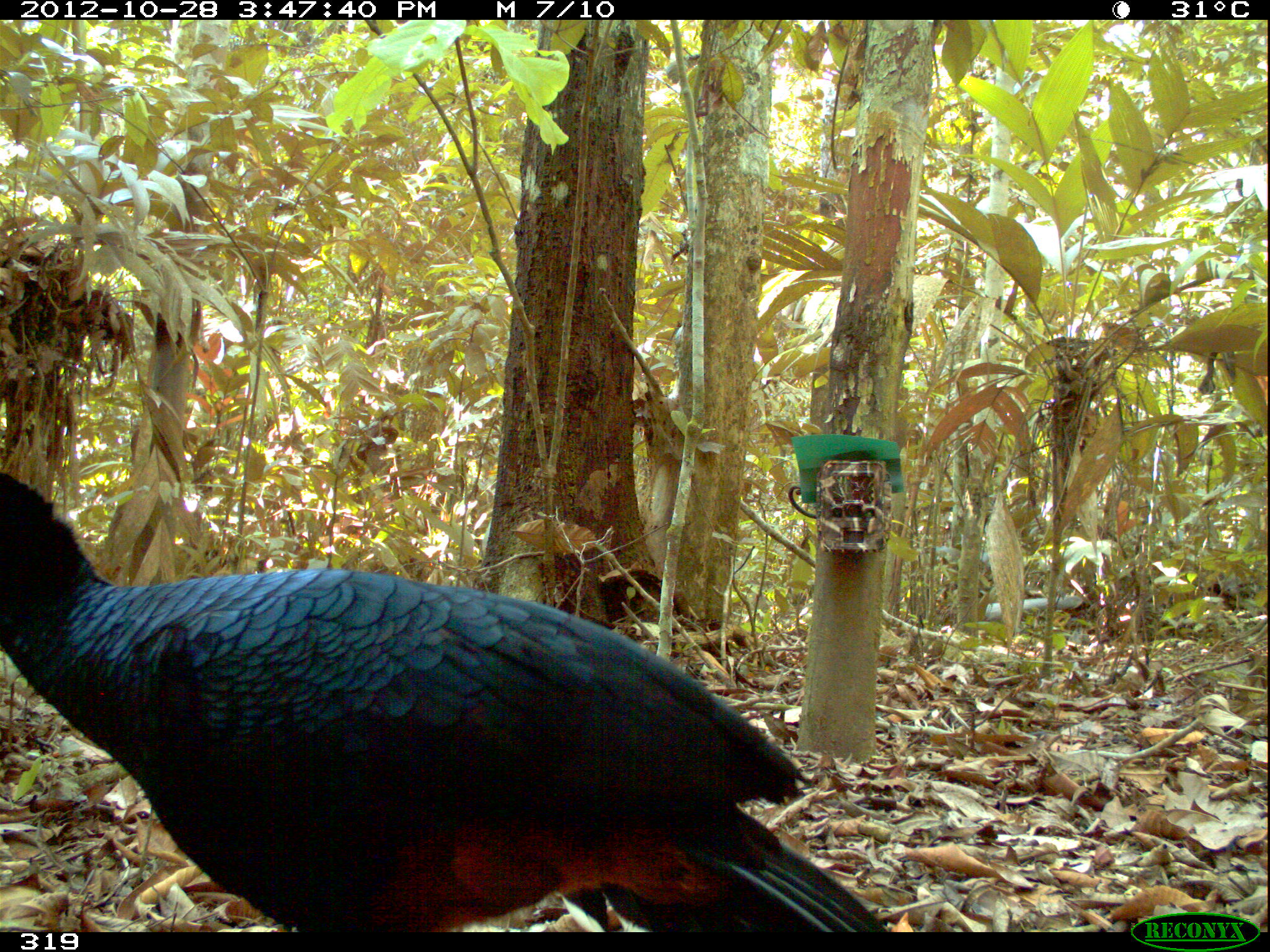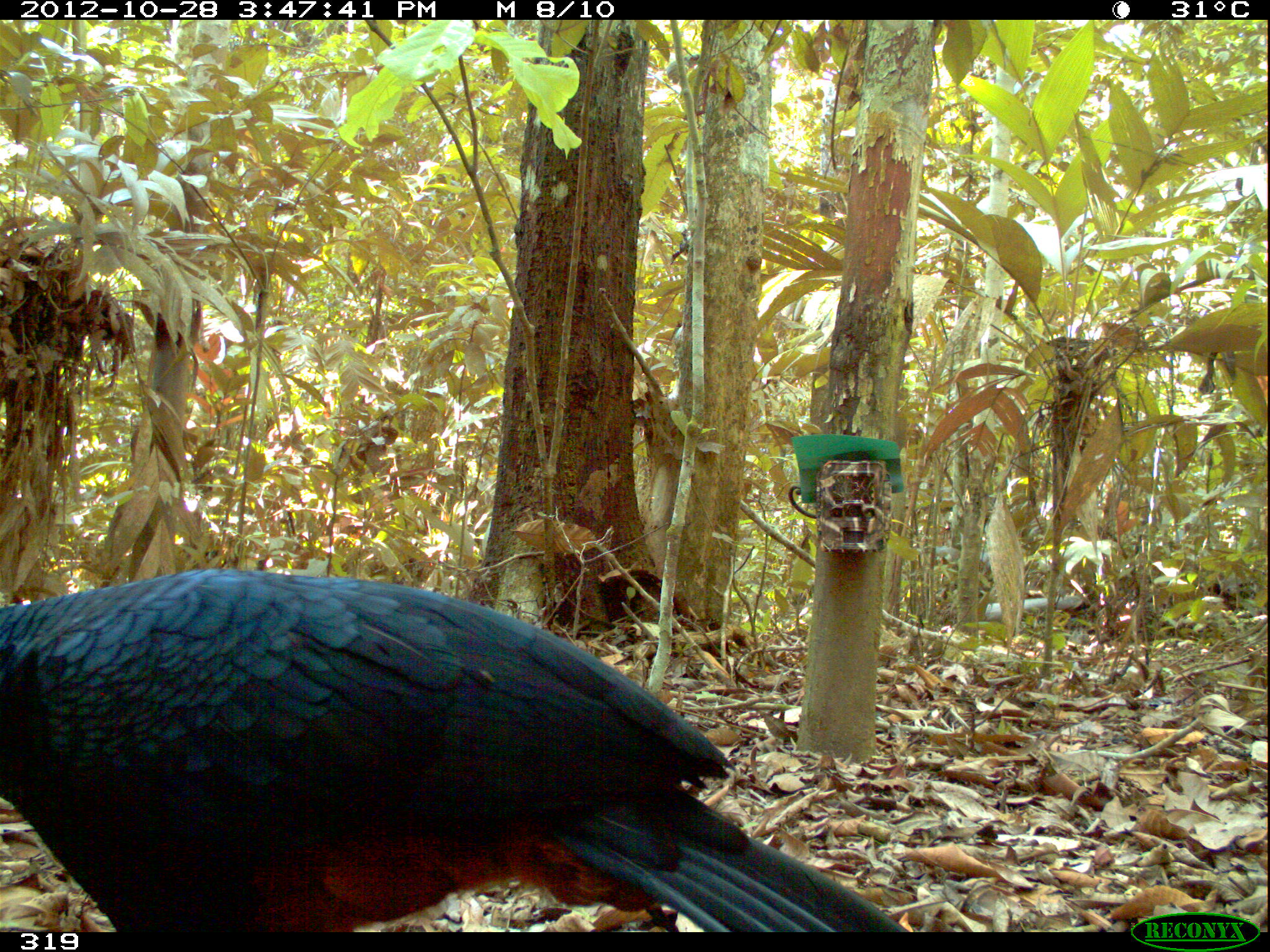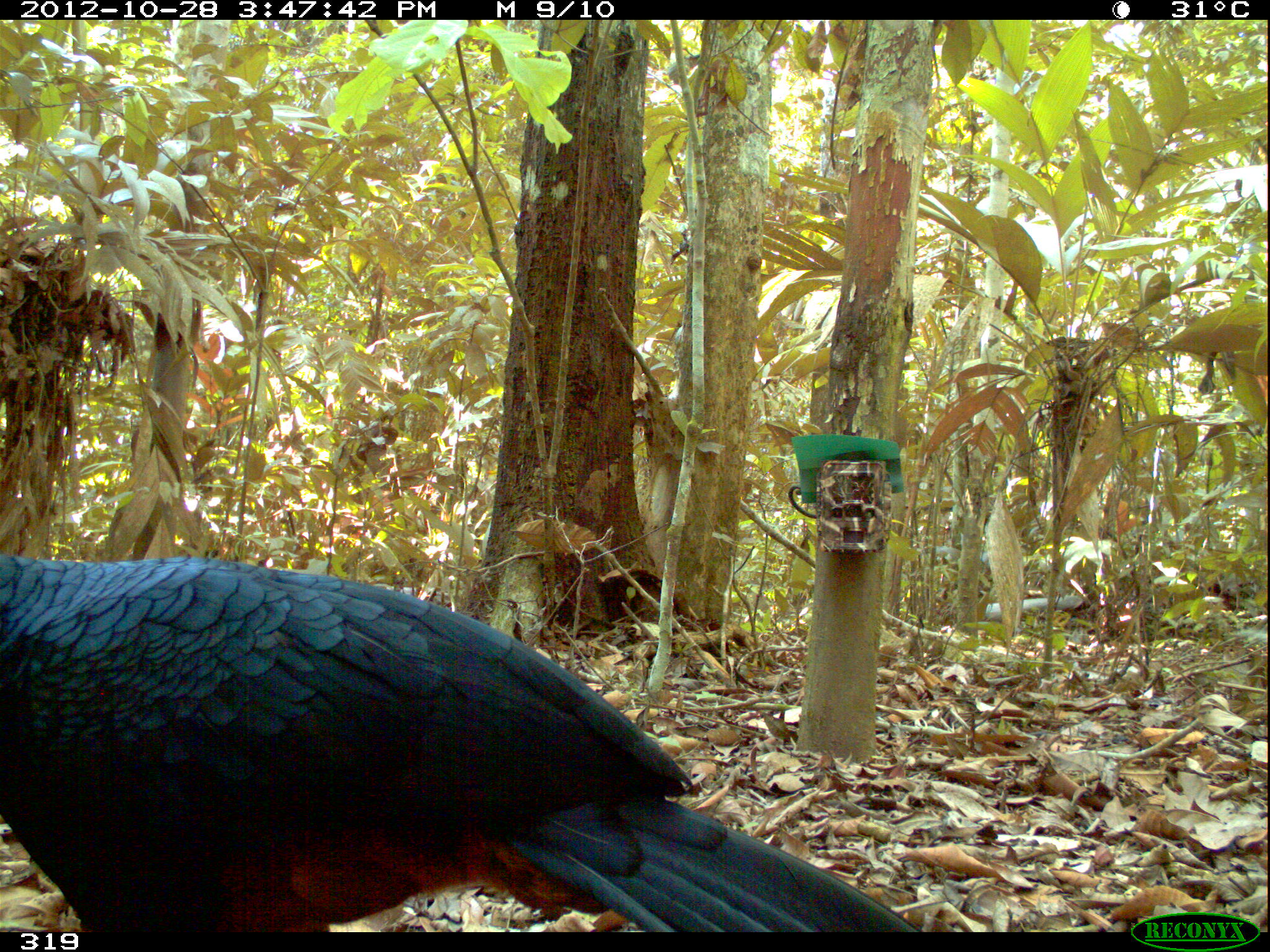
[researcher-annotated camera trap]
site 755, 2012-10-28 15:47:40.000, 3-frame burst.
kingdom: Animalia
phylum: Chordata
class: Aves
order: Galliformes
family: Cracidae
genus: Mitu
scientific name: Mitu tuberosum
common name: razor-billed curassow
Mitu tuberosum (razor-billed curassow).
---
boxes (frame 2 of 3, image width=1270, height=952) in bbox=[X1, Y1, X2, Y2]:
mitu tuberosum: bbox=[0, 567, 908, 932]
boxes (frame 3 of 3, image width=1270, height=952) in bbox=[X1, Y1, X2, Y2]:
mitu tuberosum: bbox=[0, 550, 924, 932]